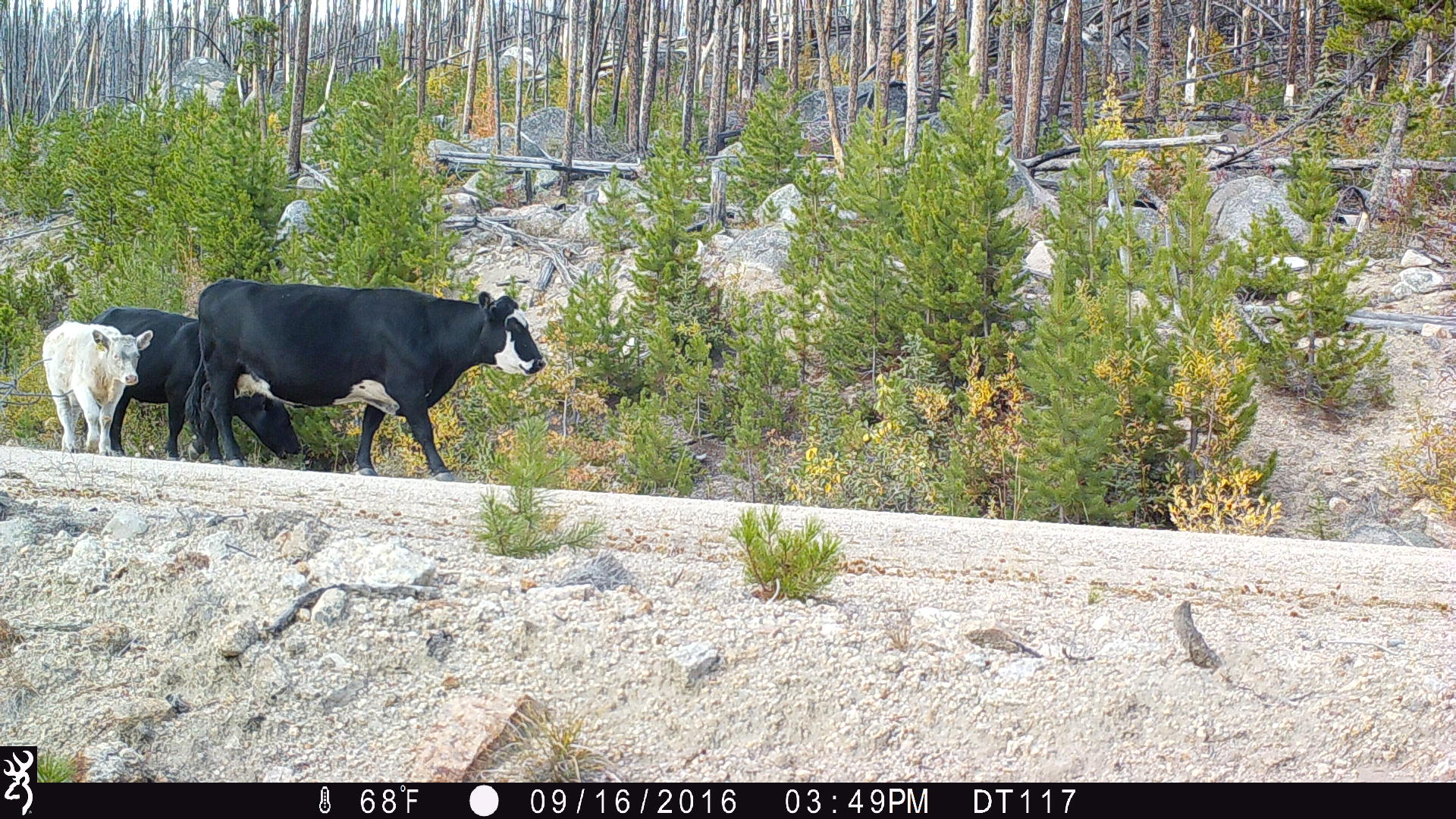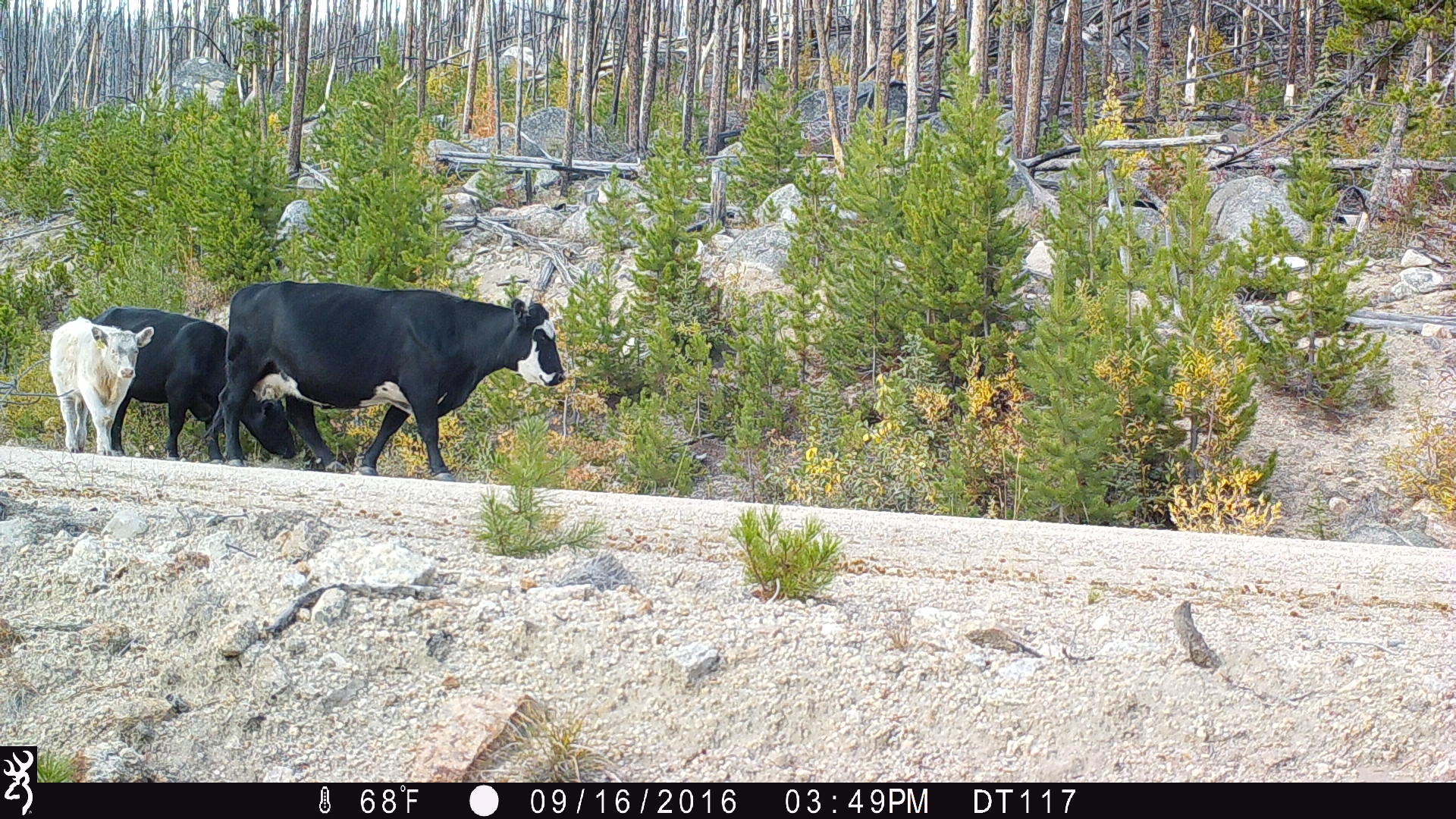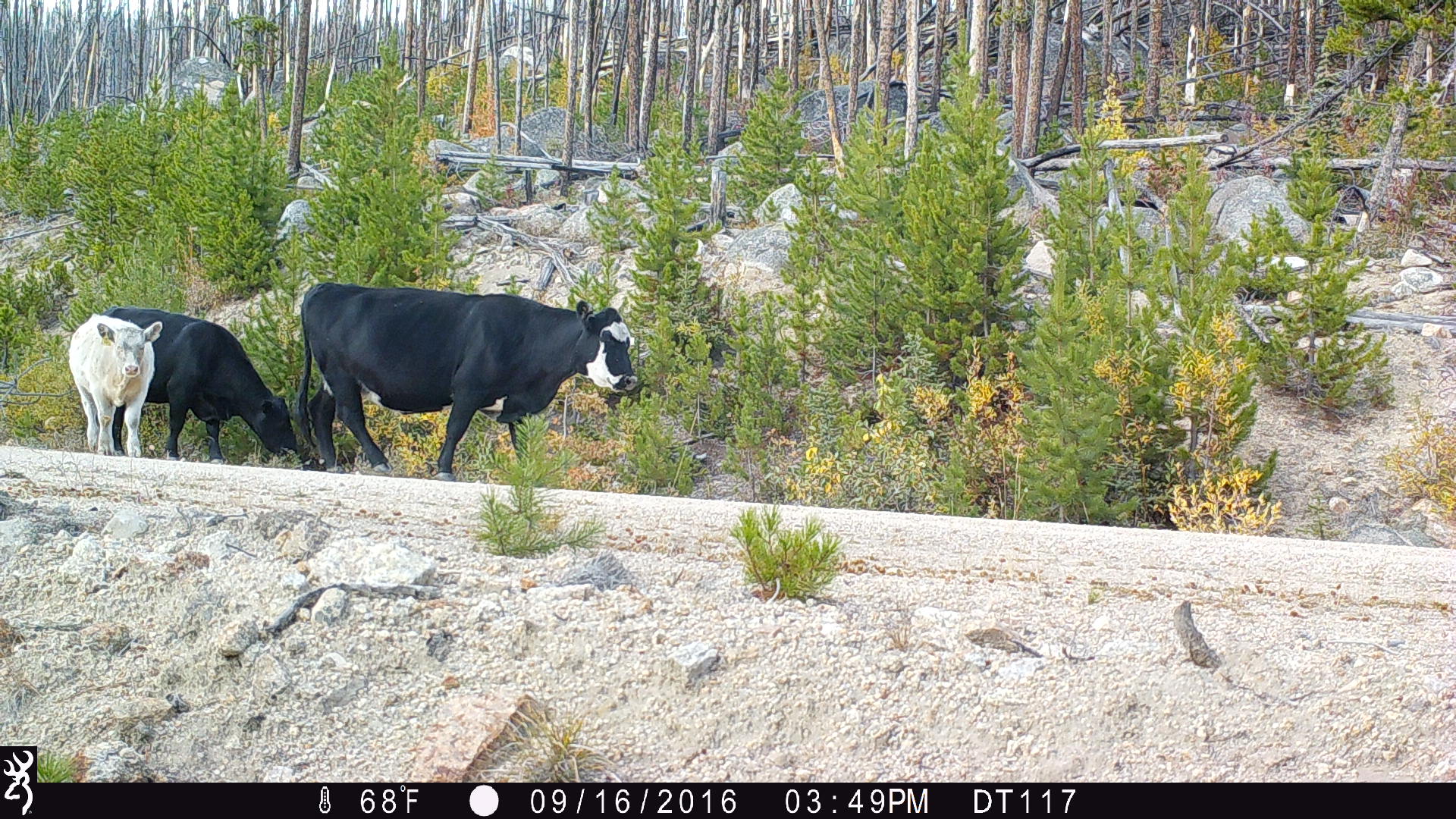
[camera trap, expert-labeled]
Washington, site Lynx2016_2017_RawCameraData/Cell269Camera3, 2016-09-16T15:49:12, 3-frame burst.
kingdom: Animalia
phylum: Chordata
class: Mammalia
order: Artiodactyla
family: Bovidae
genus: Bos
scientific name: Bos taurus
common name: domestic cattle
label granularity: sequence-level